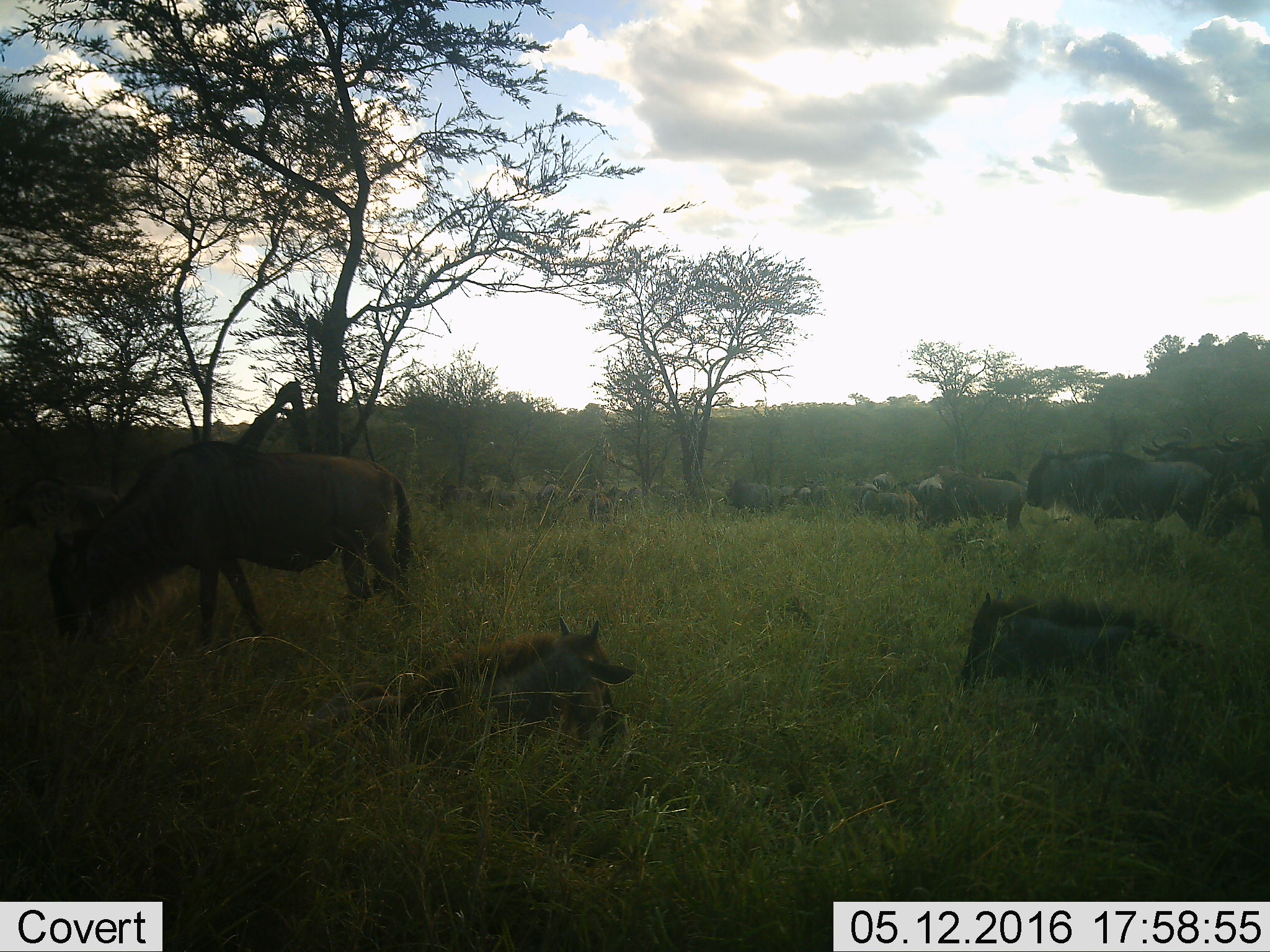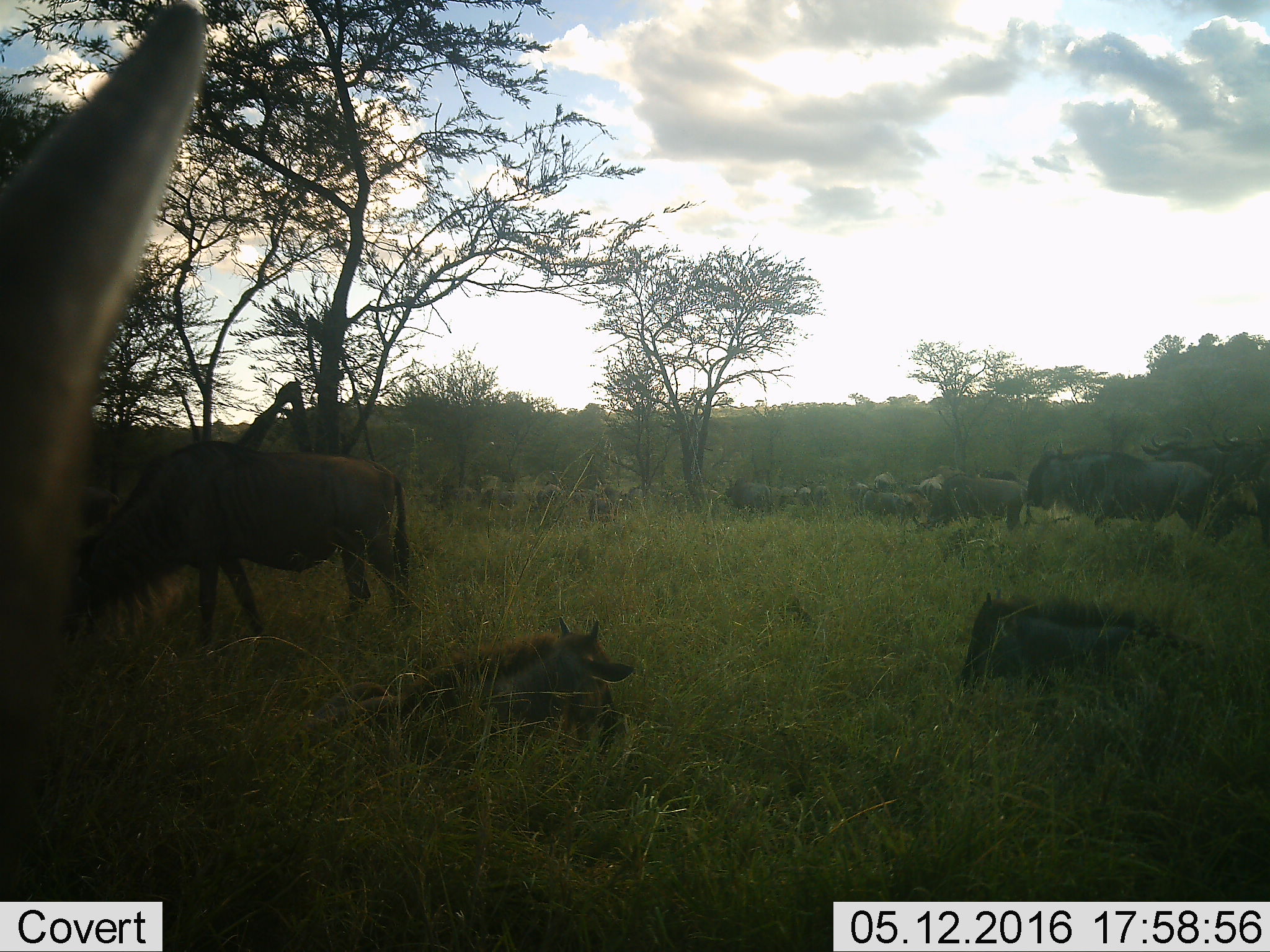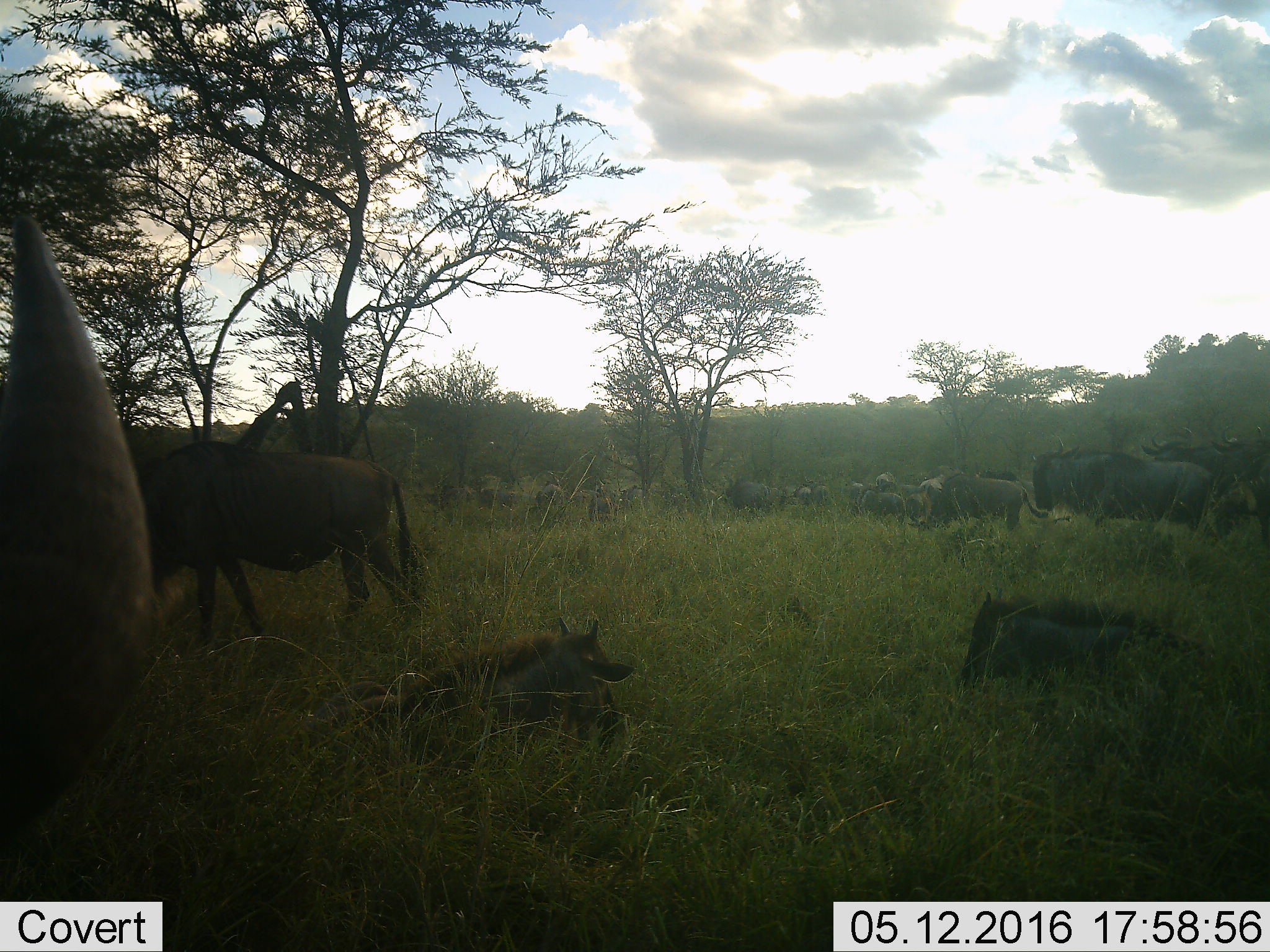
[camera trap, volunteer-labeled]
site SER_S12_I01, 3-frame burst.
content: unidentified animal